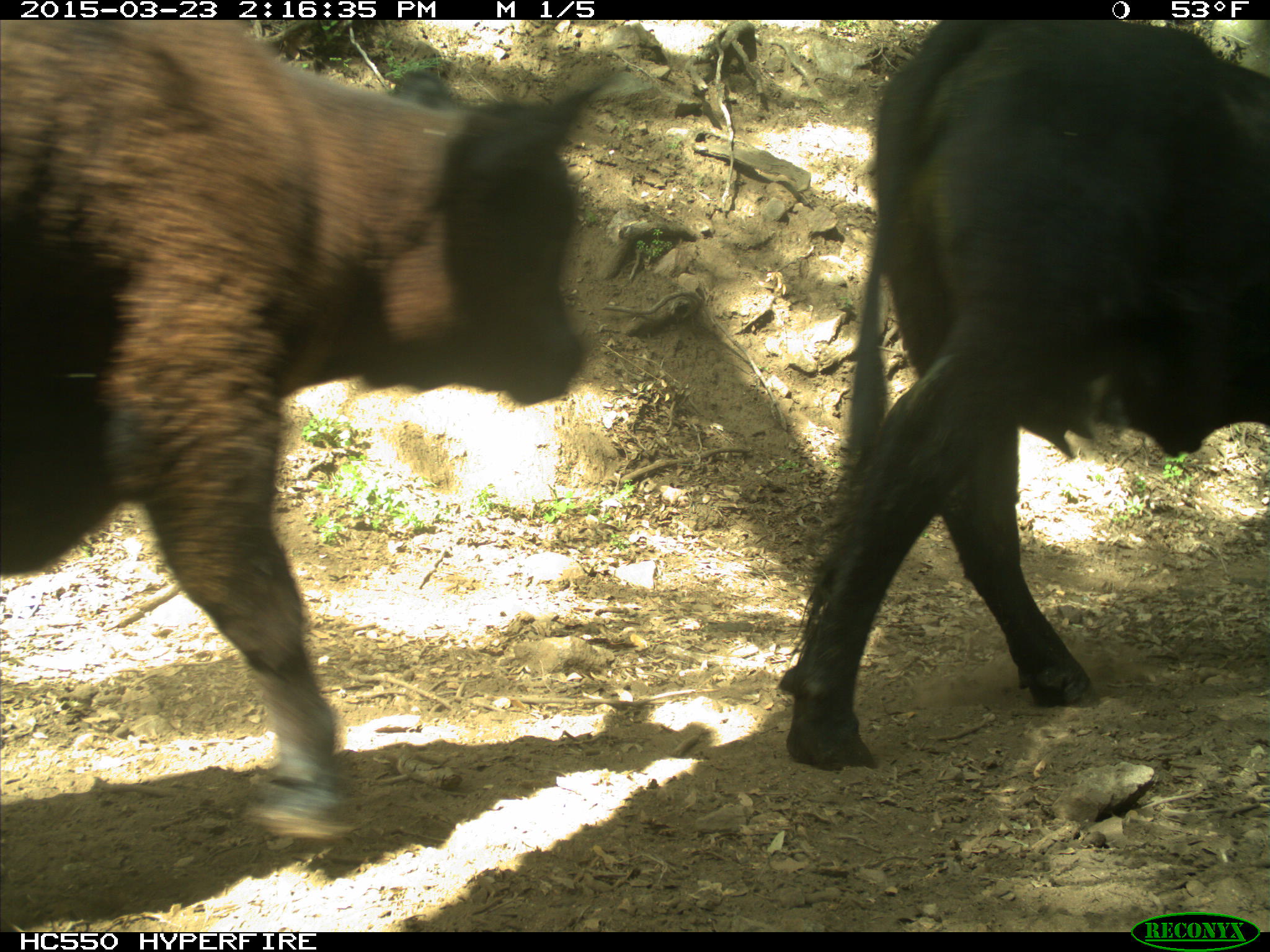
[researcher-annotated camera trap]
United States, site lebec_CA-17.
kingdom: Animalia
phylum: Chordata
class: Mammalia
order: Artiodactyla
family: Bovidae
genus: Bos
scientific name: Bos taurus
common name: domestic cow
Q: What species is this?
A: Bos taurus (domestic cow).